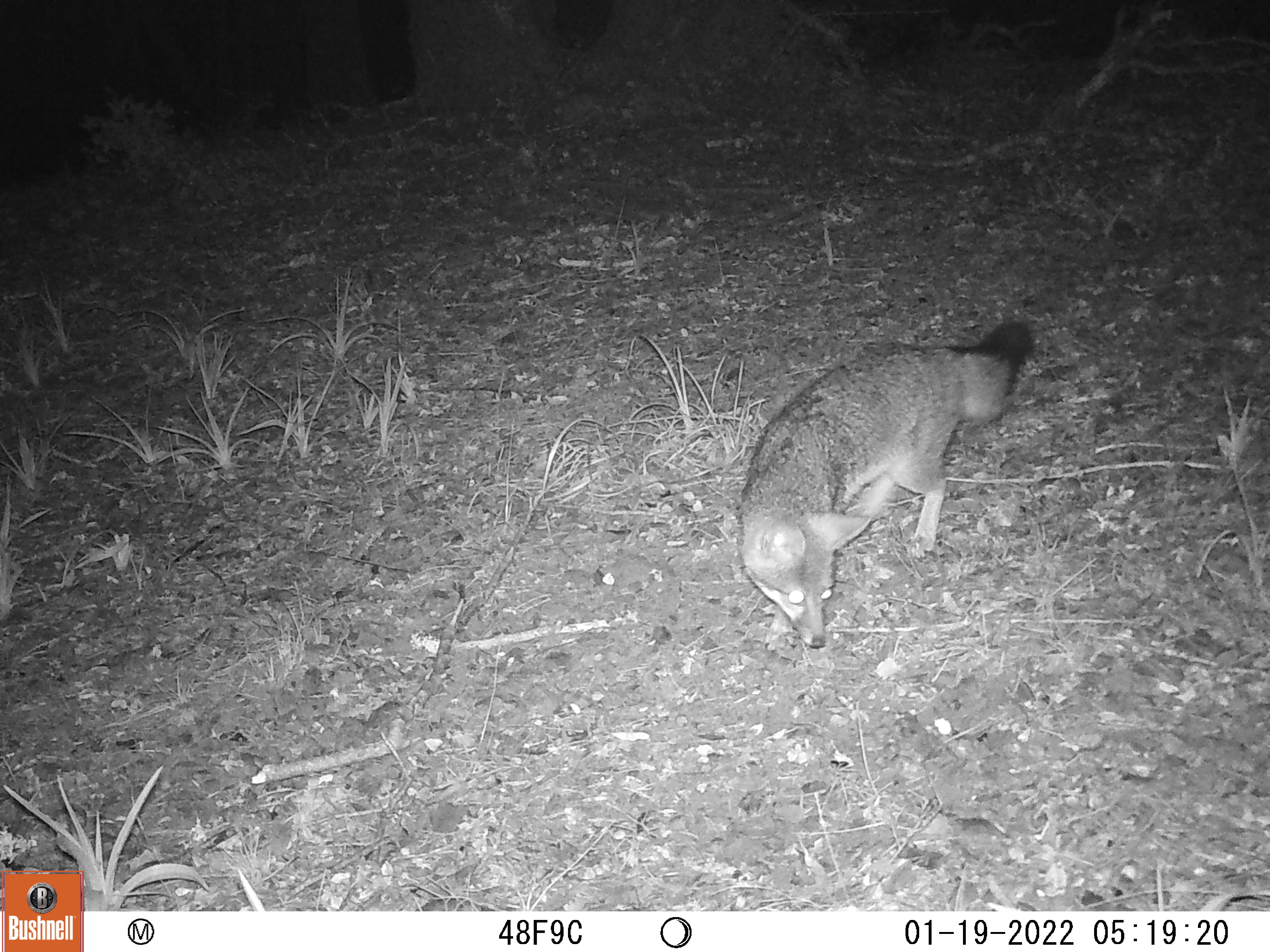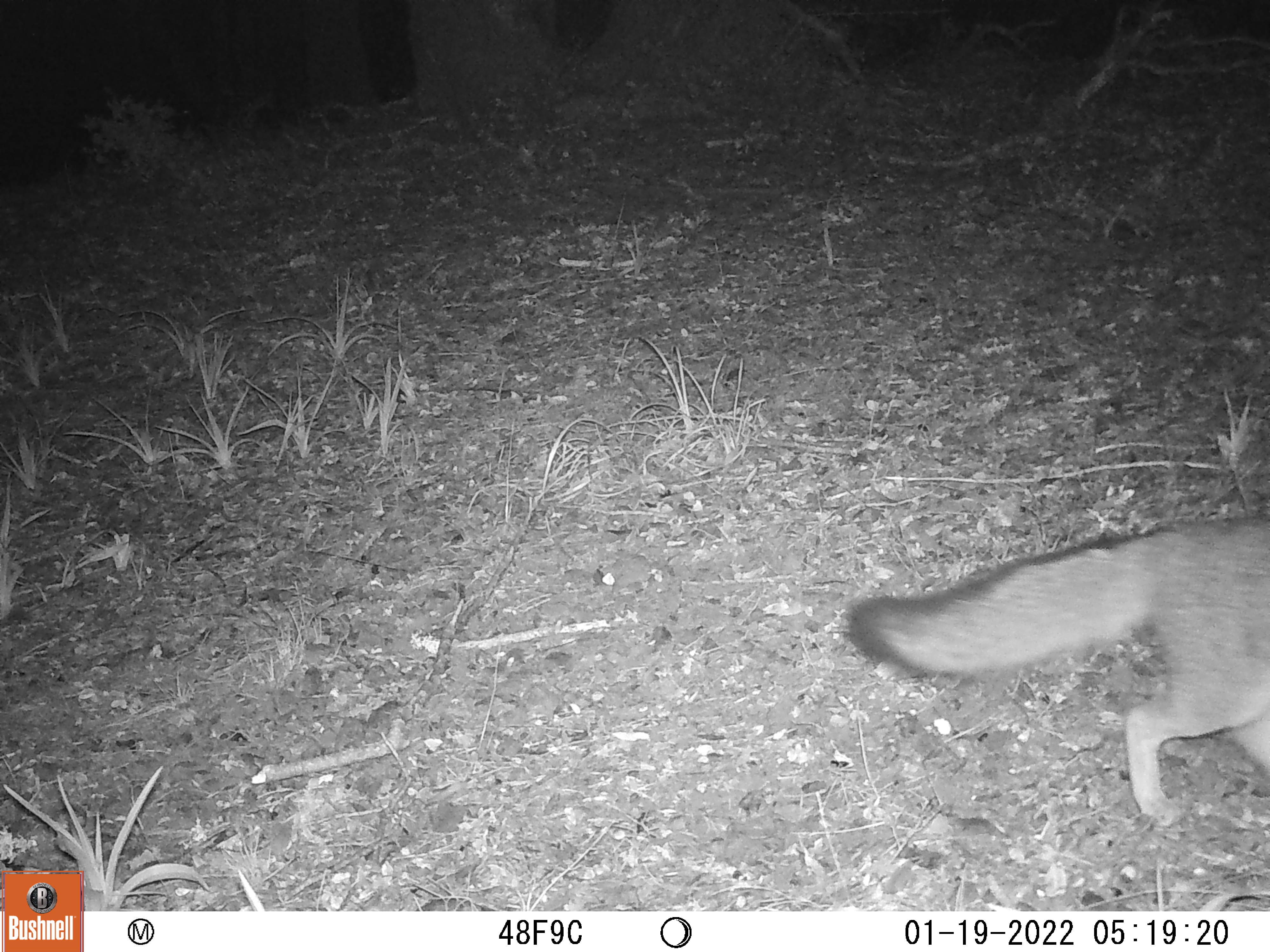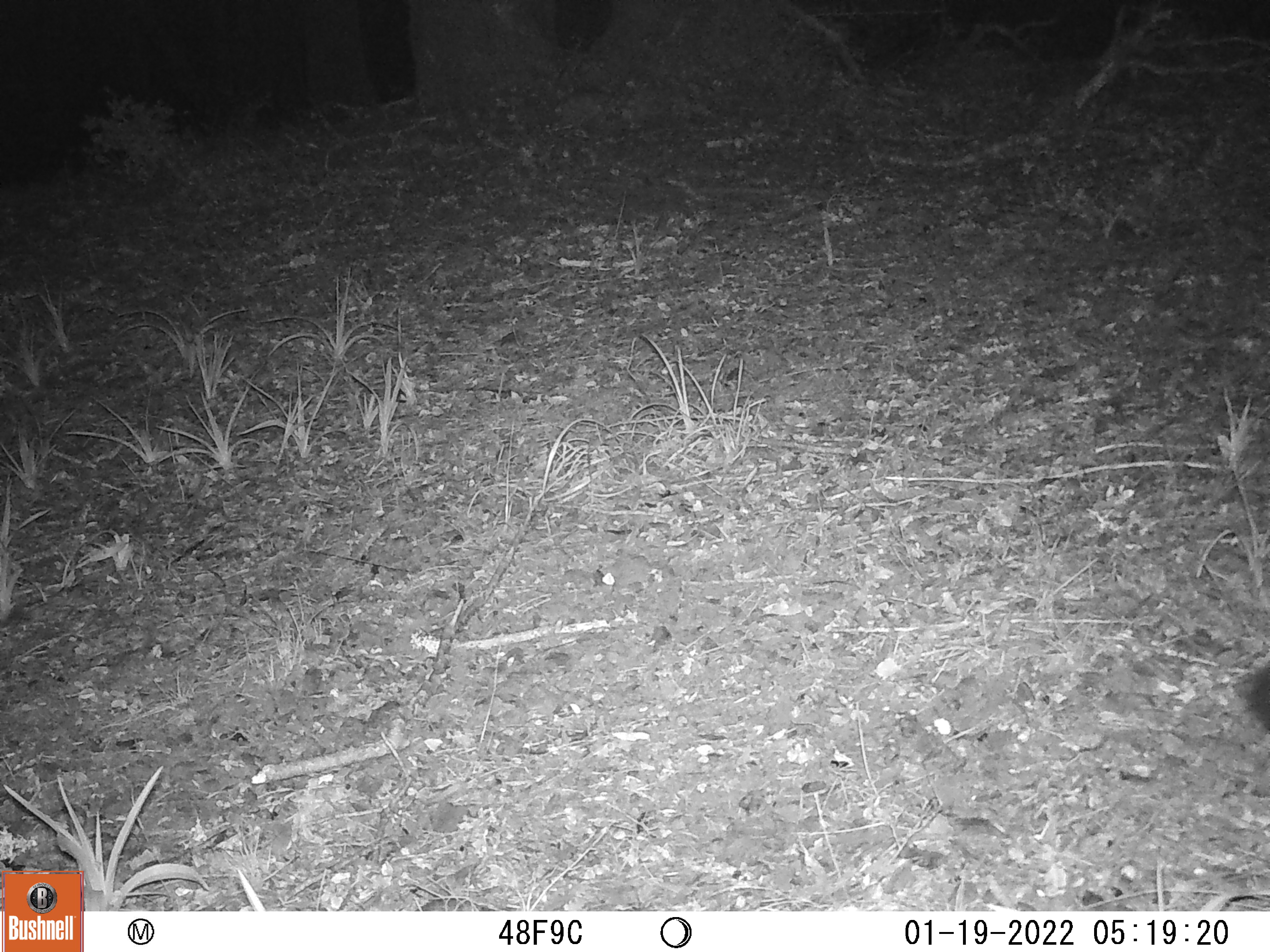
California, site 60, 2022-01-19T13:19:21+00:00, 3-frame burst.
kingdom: Animalia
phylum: Chordata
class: Mammalia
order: Carnivora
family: Canidae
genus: Urocyon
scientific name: Urocyon cinereoargenteus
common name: gray fox